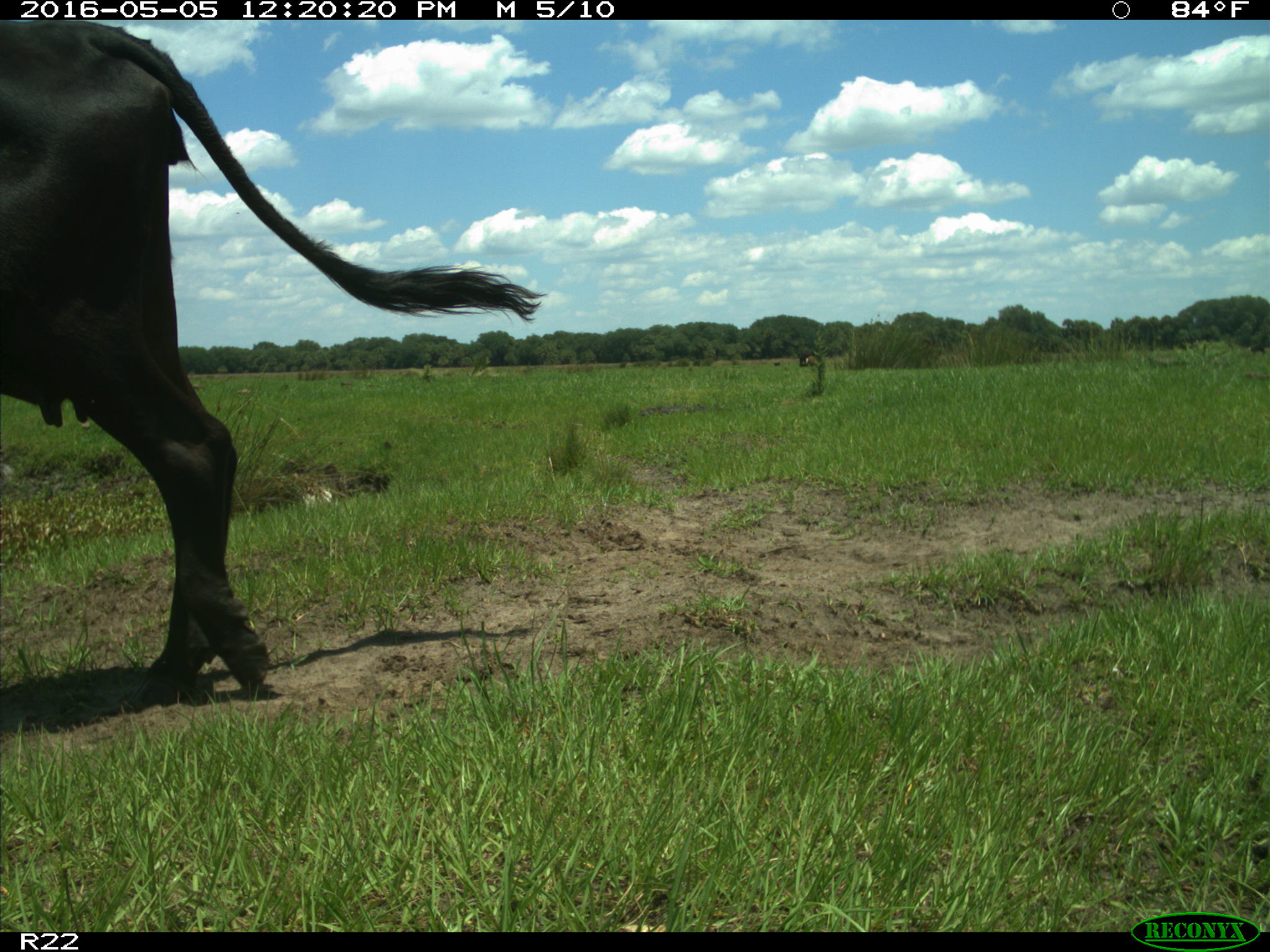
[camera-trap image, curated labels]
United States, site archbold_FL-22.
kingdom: Animalia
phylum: Chordata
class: Mammalia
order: Artiodactyla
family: Bovidae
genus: Bos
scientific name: Bos taurus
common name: domestic cow